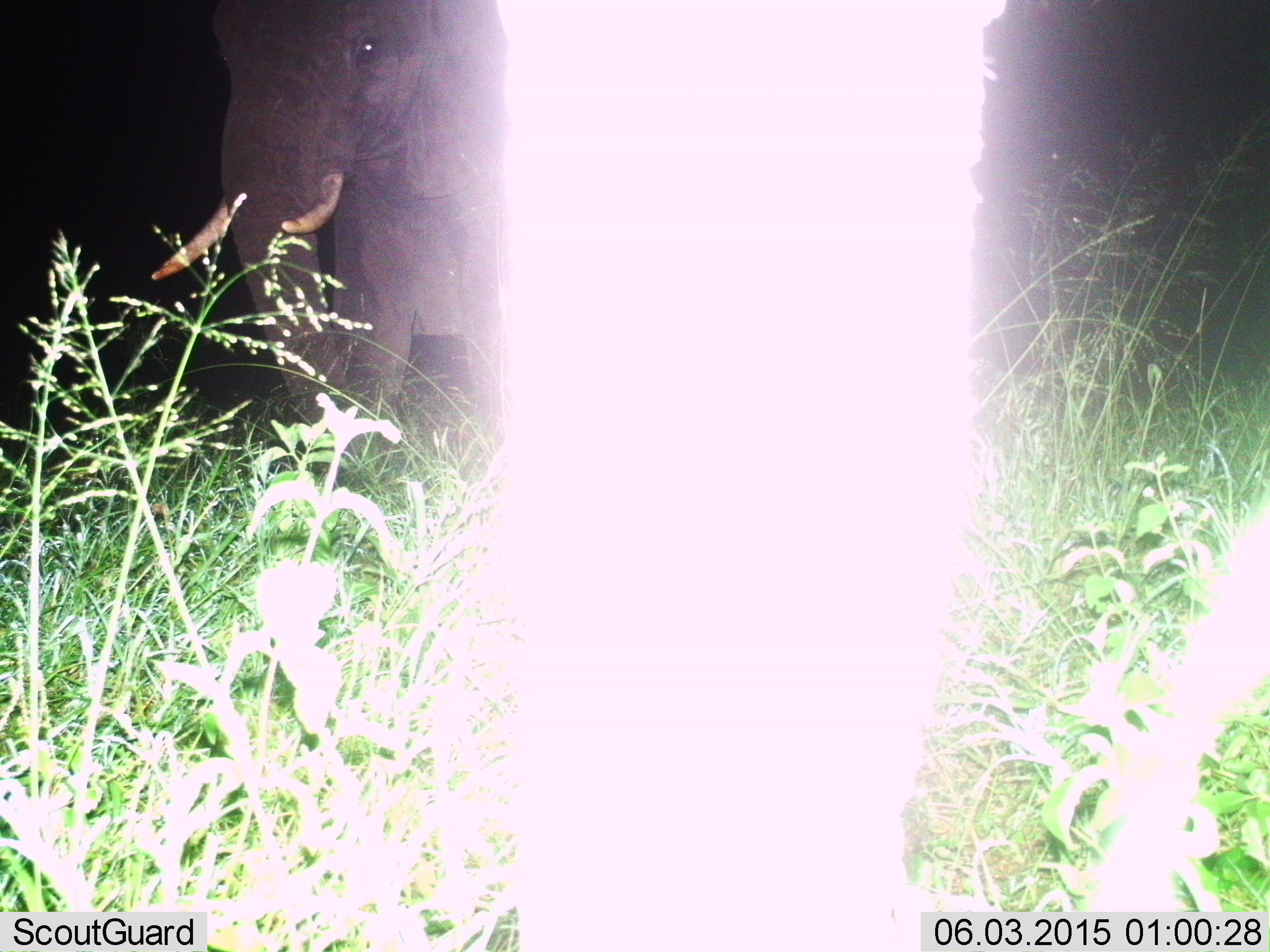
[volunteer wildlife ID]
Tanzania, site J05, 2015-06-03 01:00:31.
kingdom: Animalia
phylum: Chordata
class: Mammalia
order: Proboscidea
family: Elephantidae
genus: Loxodonta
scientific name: Loxodonta africana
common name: african bush elephant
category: elephant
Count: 2.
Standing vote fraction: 60%.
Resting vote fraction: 0%.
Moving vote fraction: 30%.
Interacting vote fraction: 0%.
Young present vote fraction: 0%.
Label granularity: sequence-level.